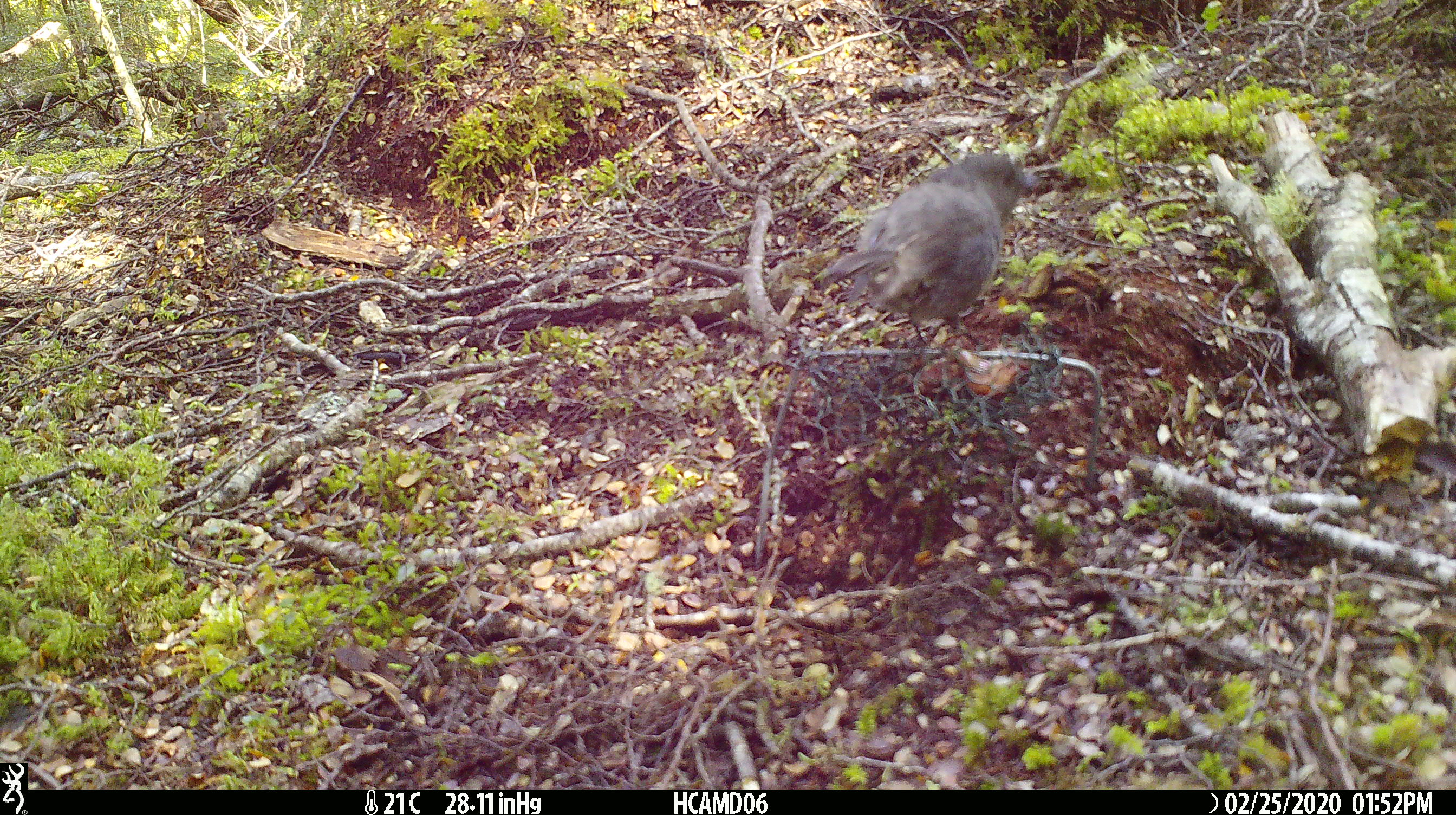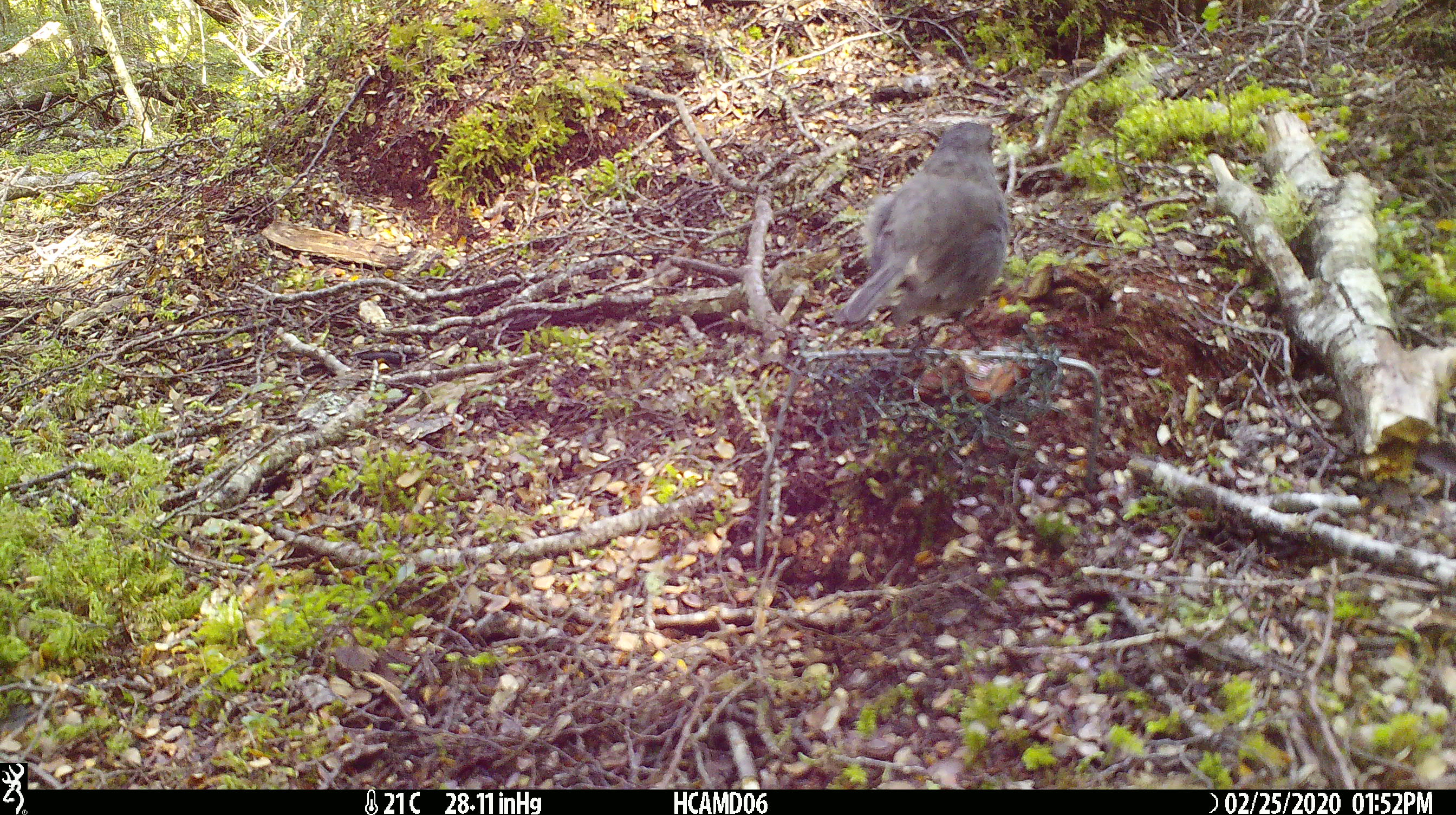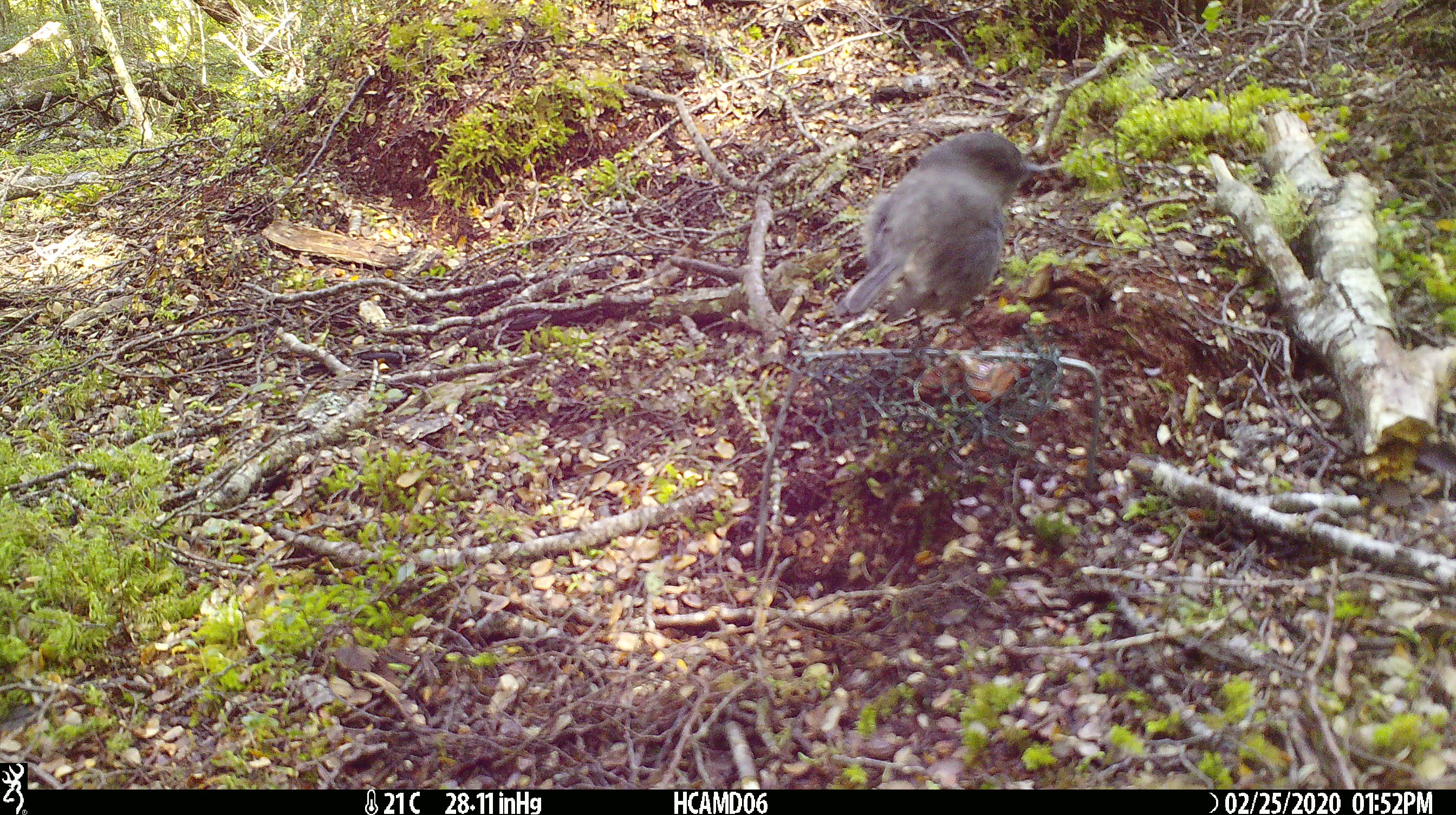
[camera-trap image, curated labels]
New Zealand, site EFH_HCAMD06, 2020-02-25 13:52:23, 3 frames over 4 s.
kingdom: Animalia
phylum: Chordata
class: Aves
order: Passeriformes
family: Petroicidae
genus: Petroica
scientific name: Petroica australis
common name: new zealand robin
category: robin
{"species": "robin (new zealand robin) (Petroica australis)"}